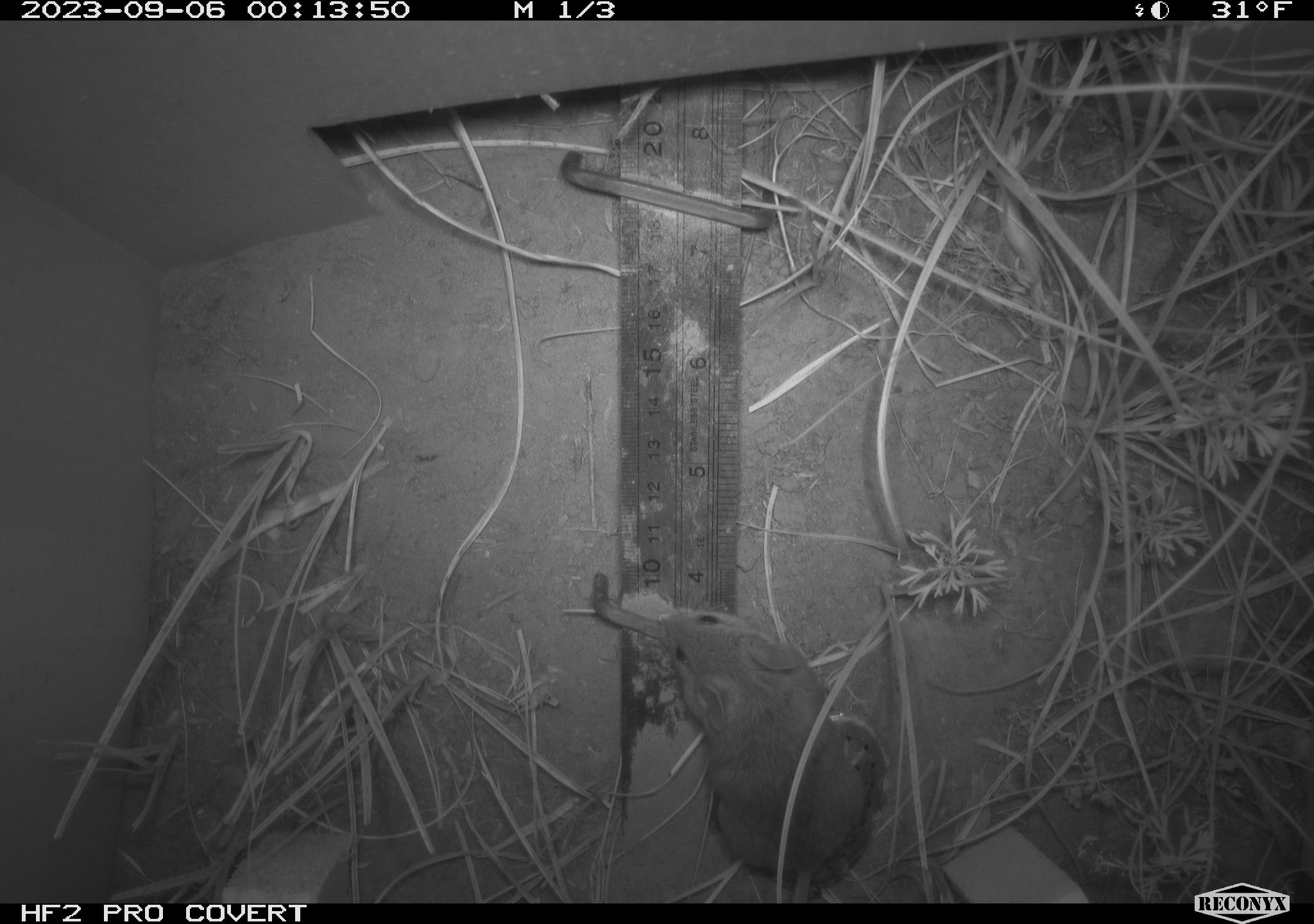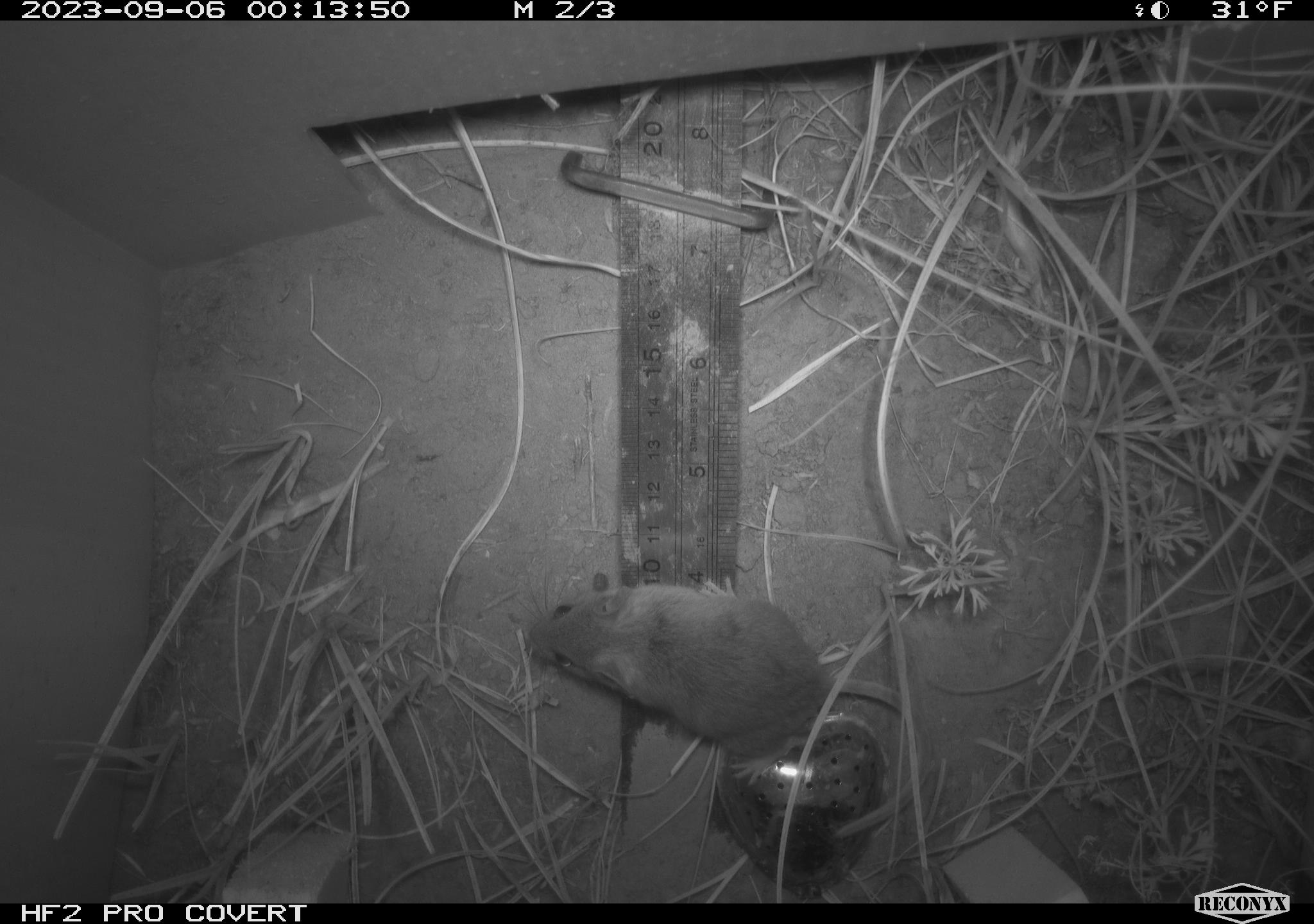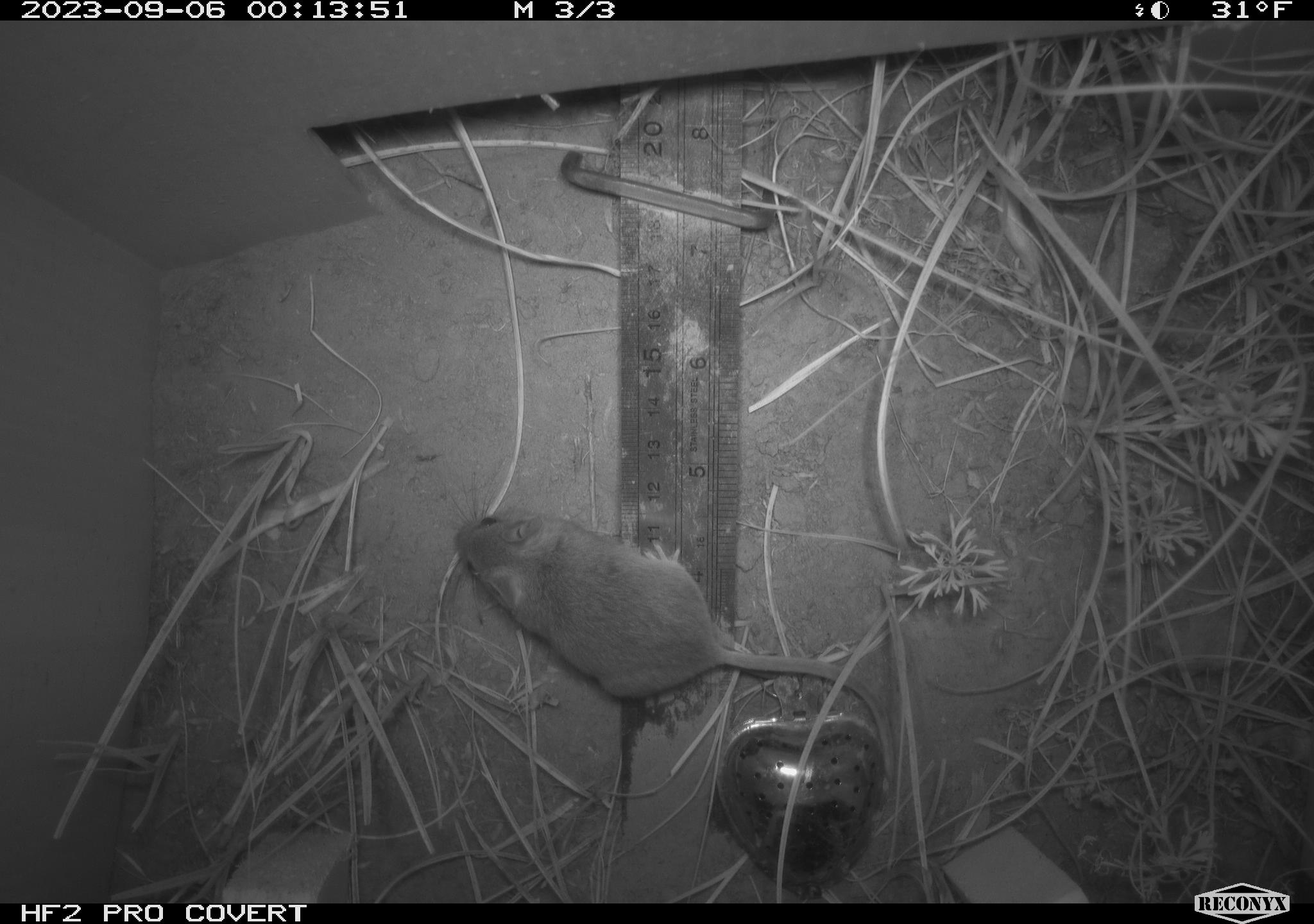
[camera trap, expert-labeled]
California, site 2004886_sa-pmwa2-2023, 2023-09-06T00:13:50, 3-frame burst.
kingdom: Animalia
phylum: Chordata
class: Mammalia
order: Rodentia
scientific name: Rodentia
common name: mouse species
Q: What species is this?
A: Mouse species (Rodentia).